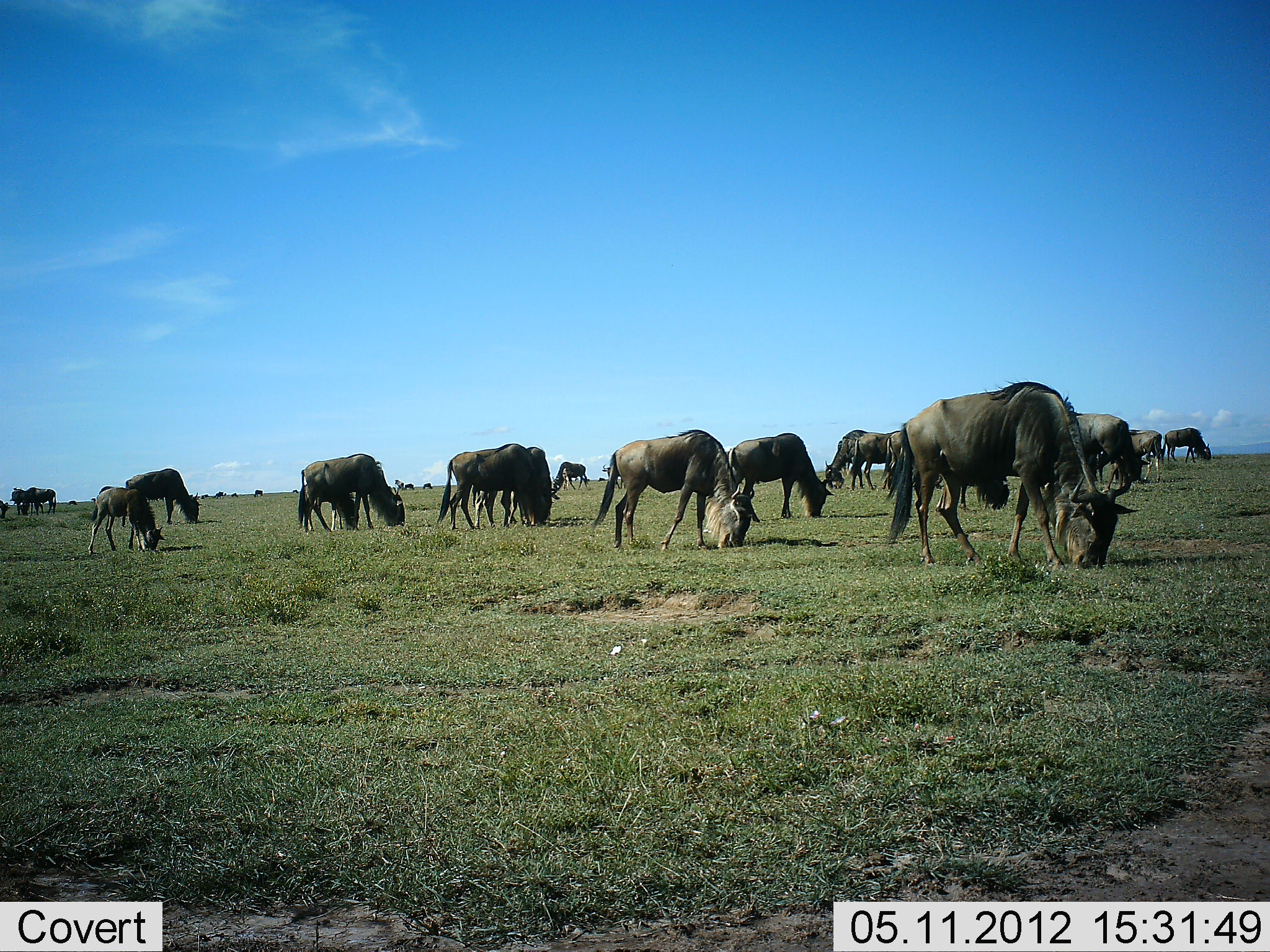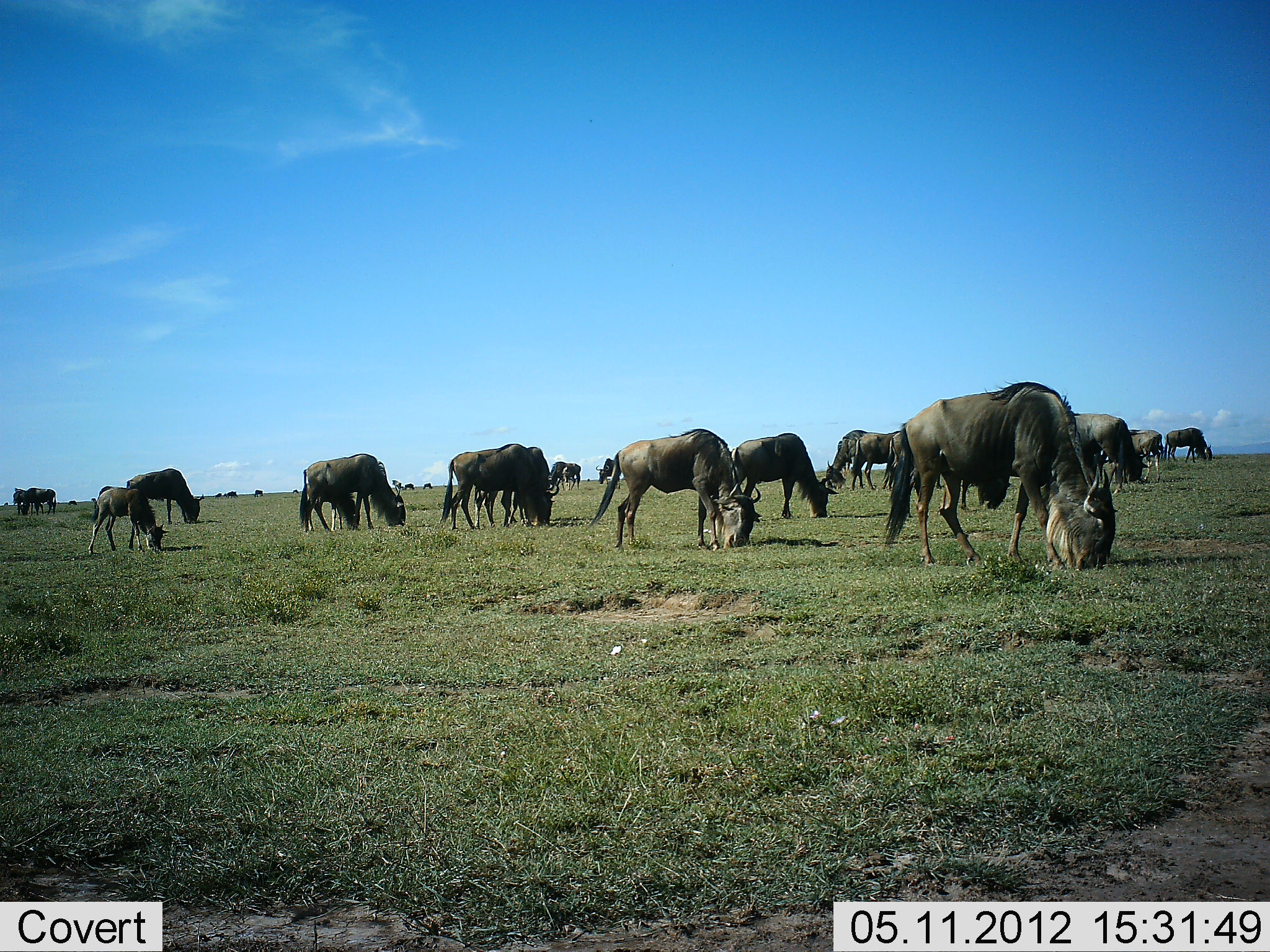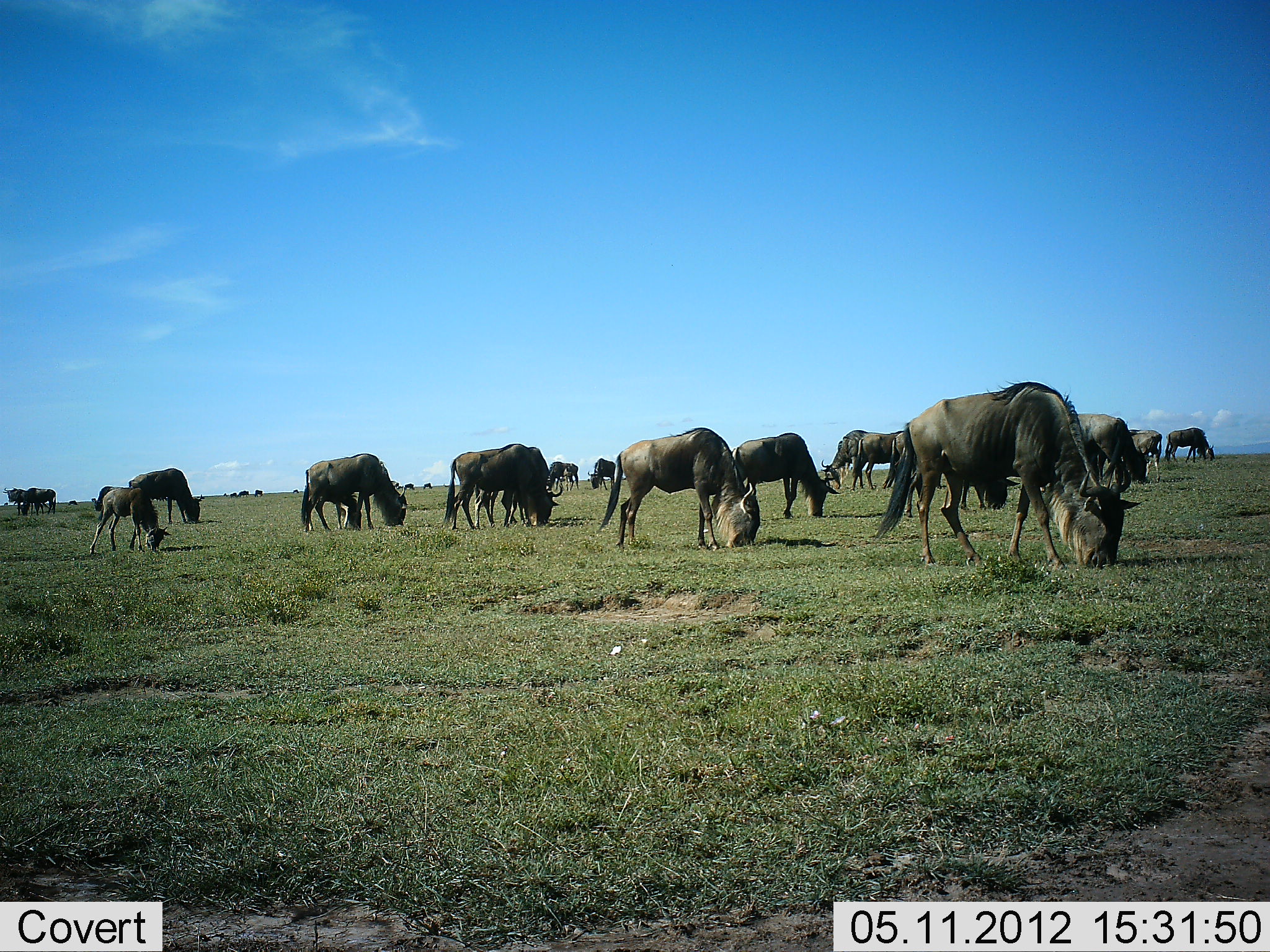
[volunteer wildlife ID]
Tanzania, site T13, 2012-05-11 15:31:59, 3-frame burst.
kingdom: Animalia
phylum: Chordata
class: Mammalia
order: Artiodactyla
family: Bovidae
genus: Connochaetes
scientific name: Connochaetes taurinus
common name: blue wildebeest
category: wildebeest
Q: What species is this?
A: Wildebeest (blue wildebeest) (Connochaetes taurinus).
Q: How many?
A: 11-50.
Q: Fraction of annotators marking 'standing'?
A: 30%.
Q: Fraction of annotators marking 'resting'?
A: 0%.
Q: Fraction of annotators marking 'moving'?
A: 10%.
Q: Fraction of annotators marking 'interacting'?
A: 0%.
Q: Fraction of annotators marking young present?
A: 50%.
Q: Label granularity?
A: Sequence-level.